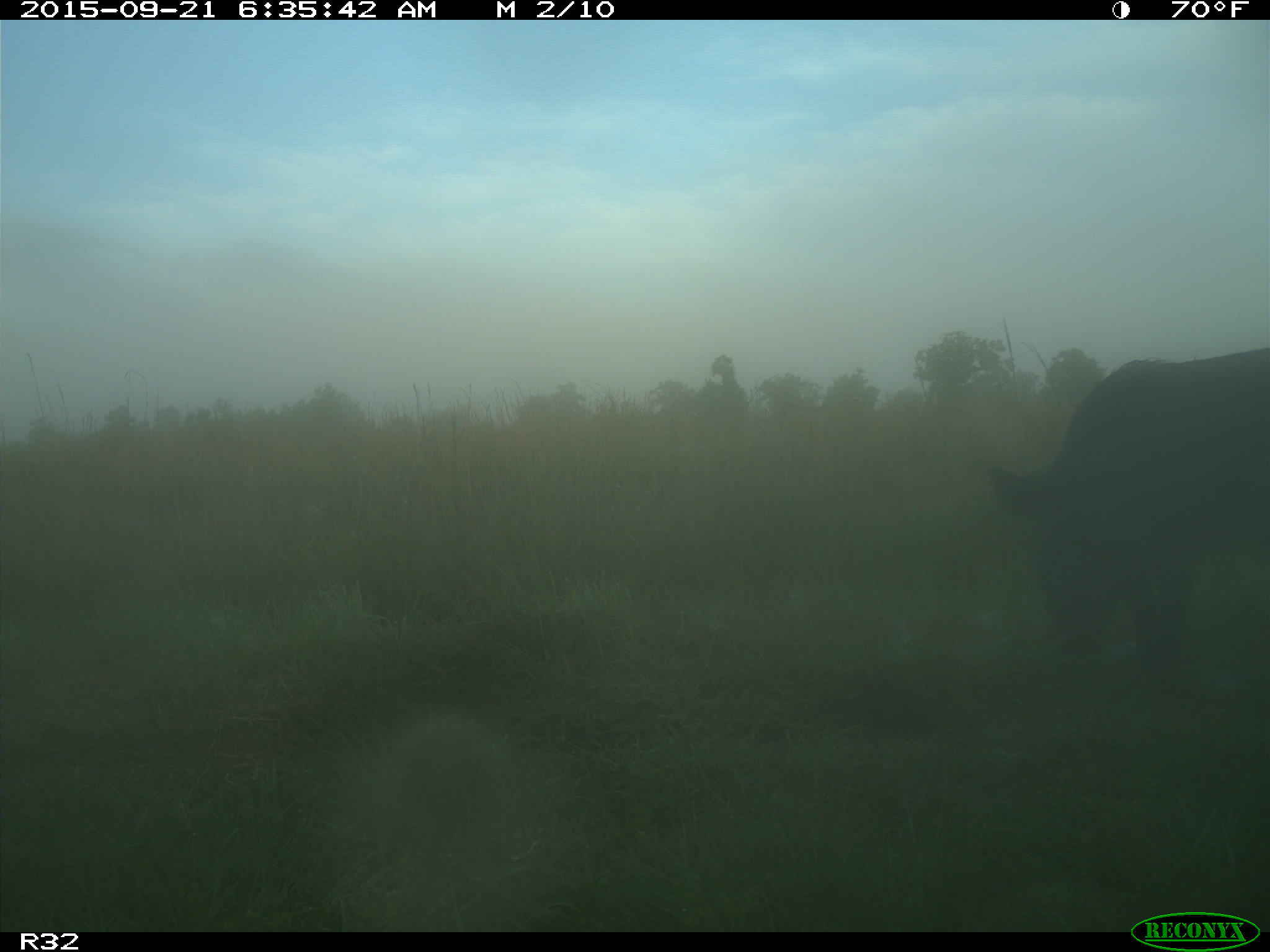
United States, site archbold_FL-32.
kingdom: Animalia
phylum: Chordata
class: Mammalia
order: Artiodactyla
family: Suidae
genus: Sus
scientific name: Sus scrofa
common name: wild boar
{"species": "Sus scrofa (wild boar)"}